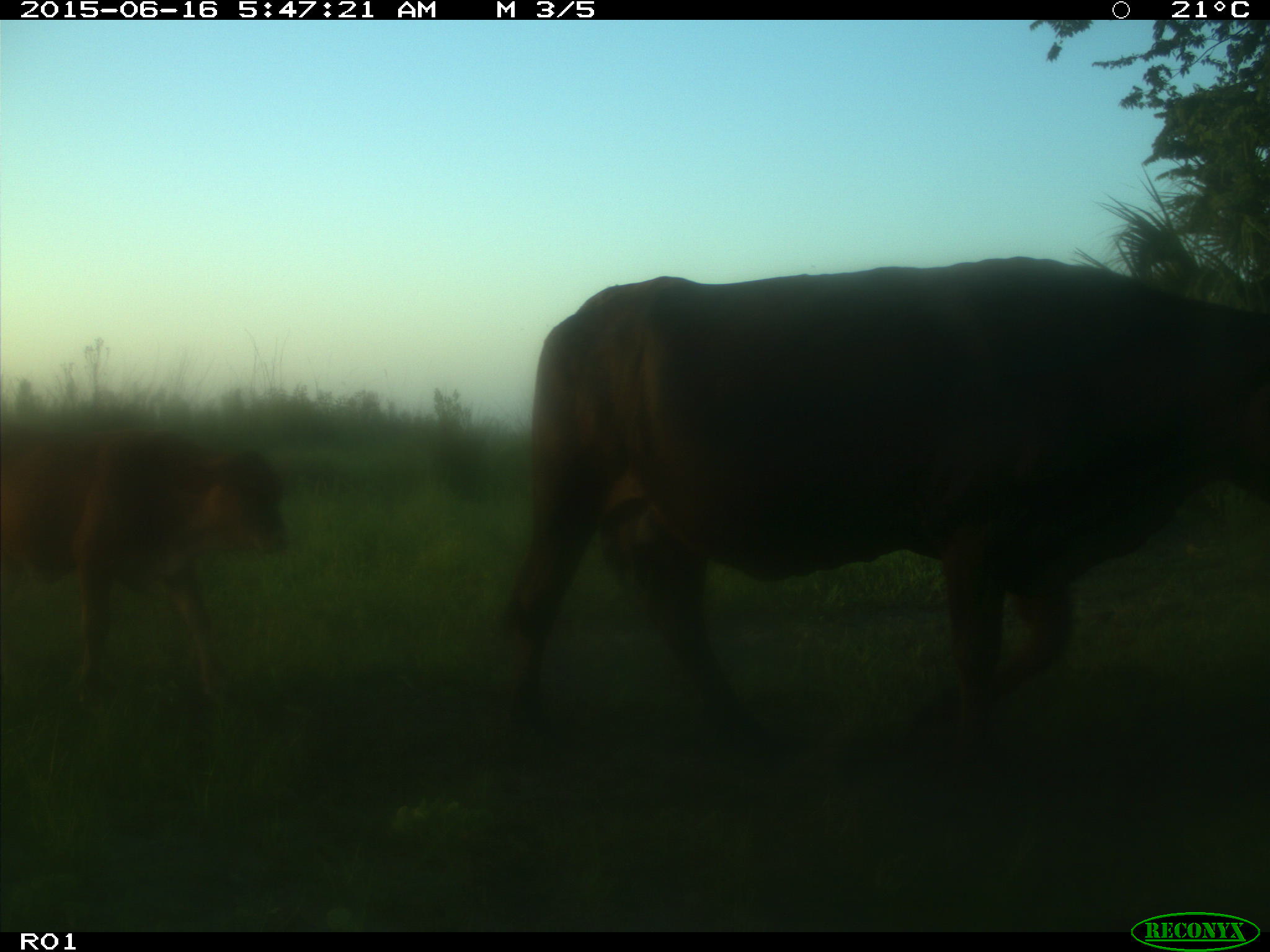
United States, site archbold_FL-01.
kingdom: Animalia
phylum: Chordata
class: Mammalia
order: Artiodactyla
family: Bovidae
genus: Bos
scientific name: Bos taurus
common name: domestic cow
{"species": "Bos taurus (domestic cow)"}